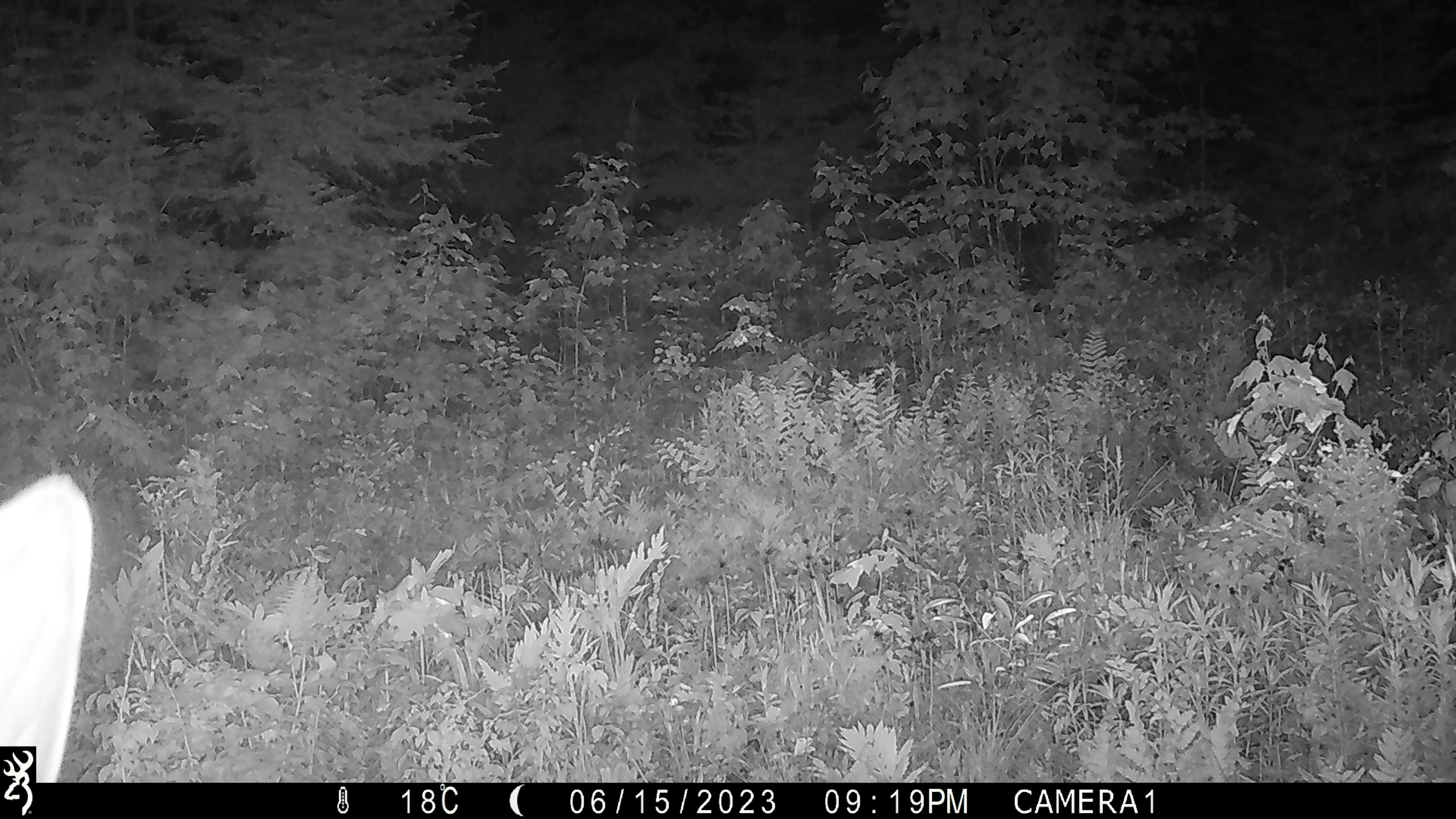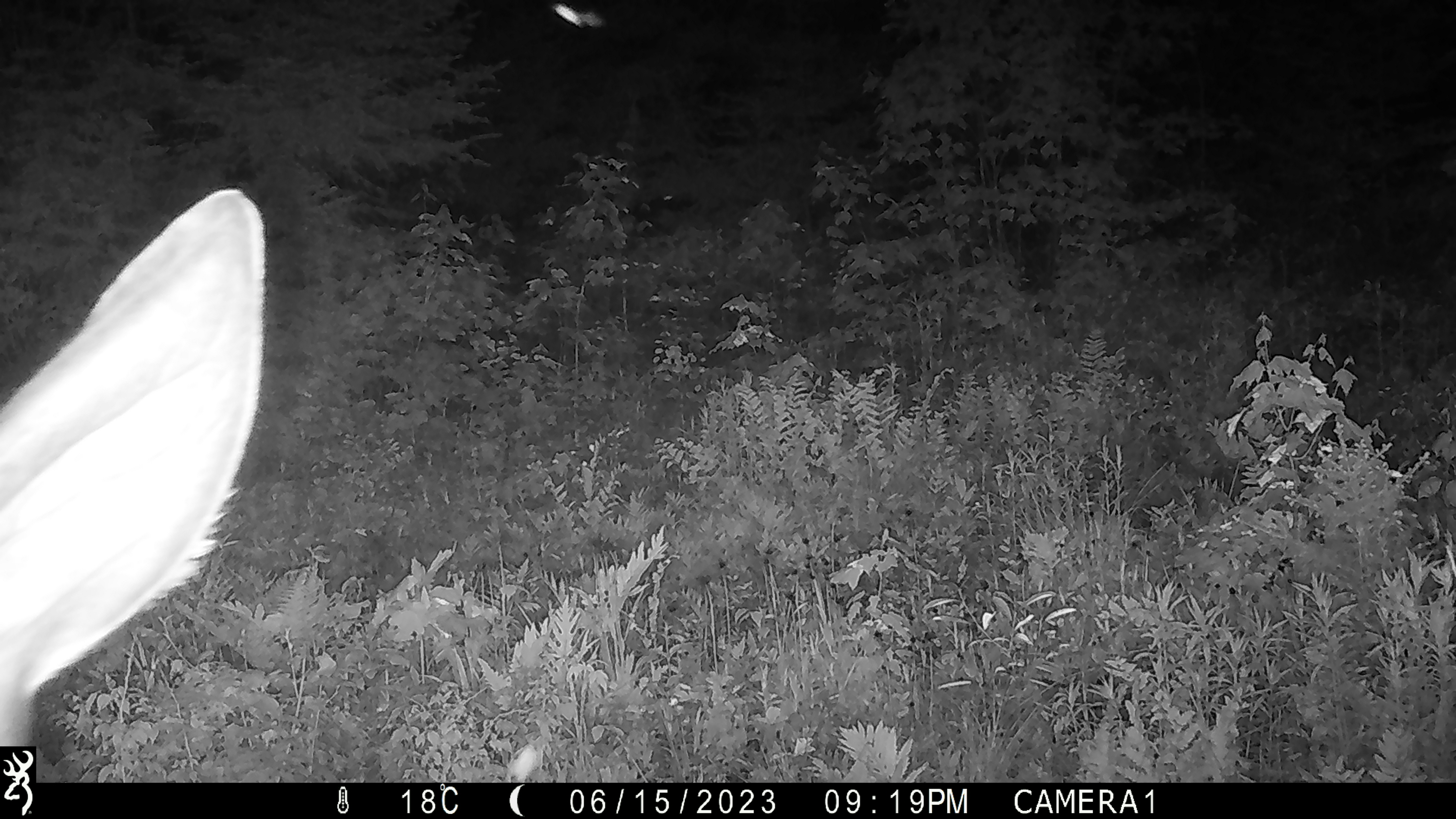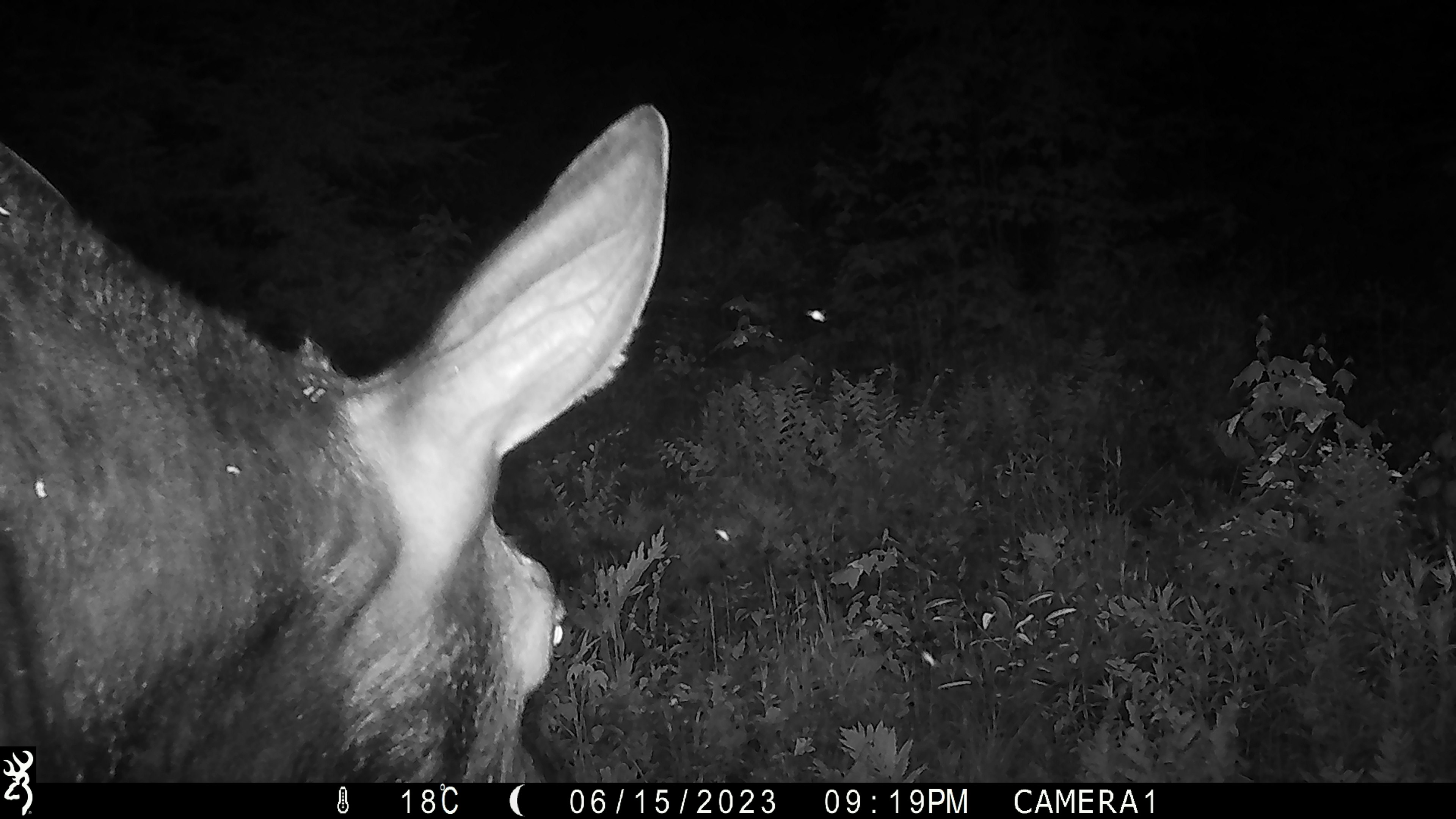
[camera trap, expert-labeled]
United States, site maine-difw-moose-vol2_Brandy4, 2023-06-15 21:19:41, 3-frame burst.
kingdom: Animalia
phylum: Chordata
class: Mammalia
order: Artiodactyla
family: Cervidae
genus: Alces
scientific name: Alces alces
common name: moose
Moose (Alces alces).